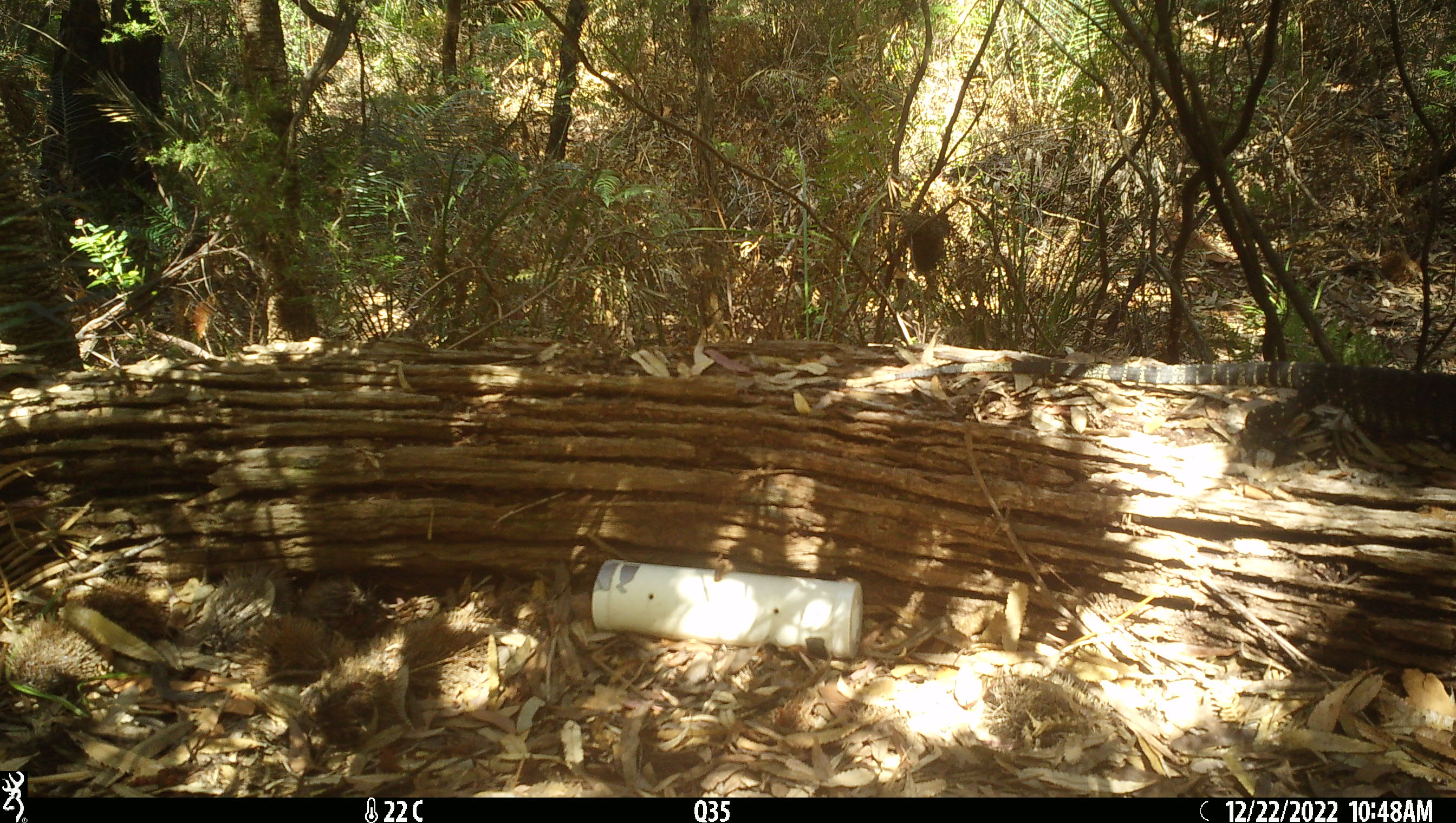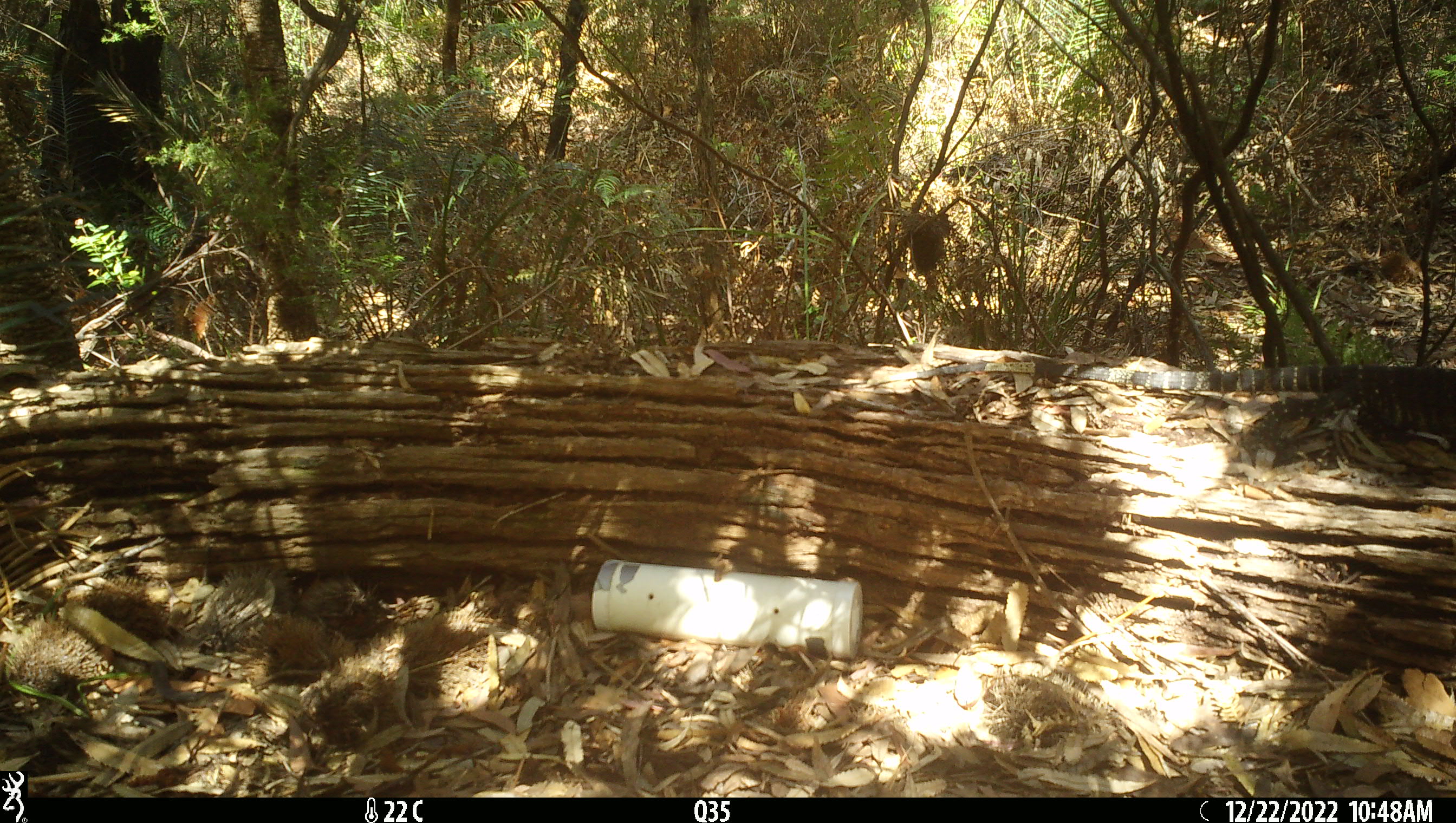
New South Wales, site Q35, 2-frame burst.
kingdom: Animalia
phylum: Chordata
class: Reptilia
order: Squamata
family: Varanidae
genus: Varanus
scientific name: Varanus varius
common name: lace monitor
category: goanna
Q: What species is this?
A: Goanna (lace monitor) (Varanus varius).